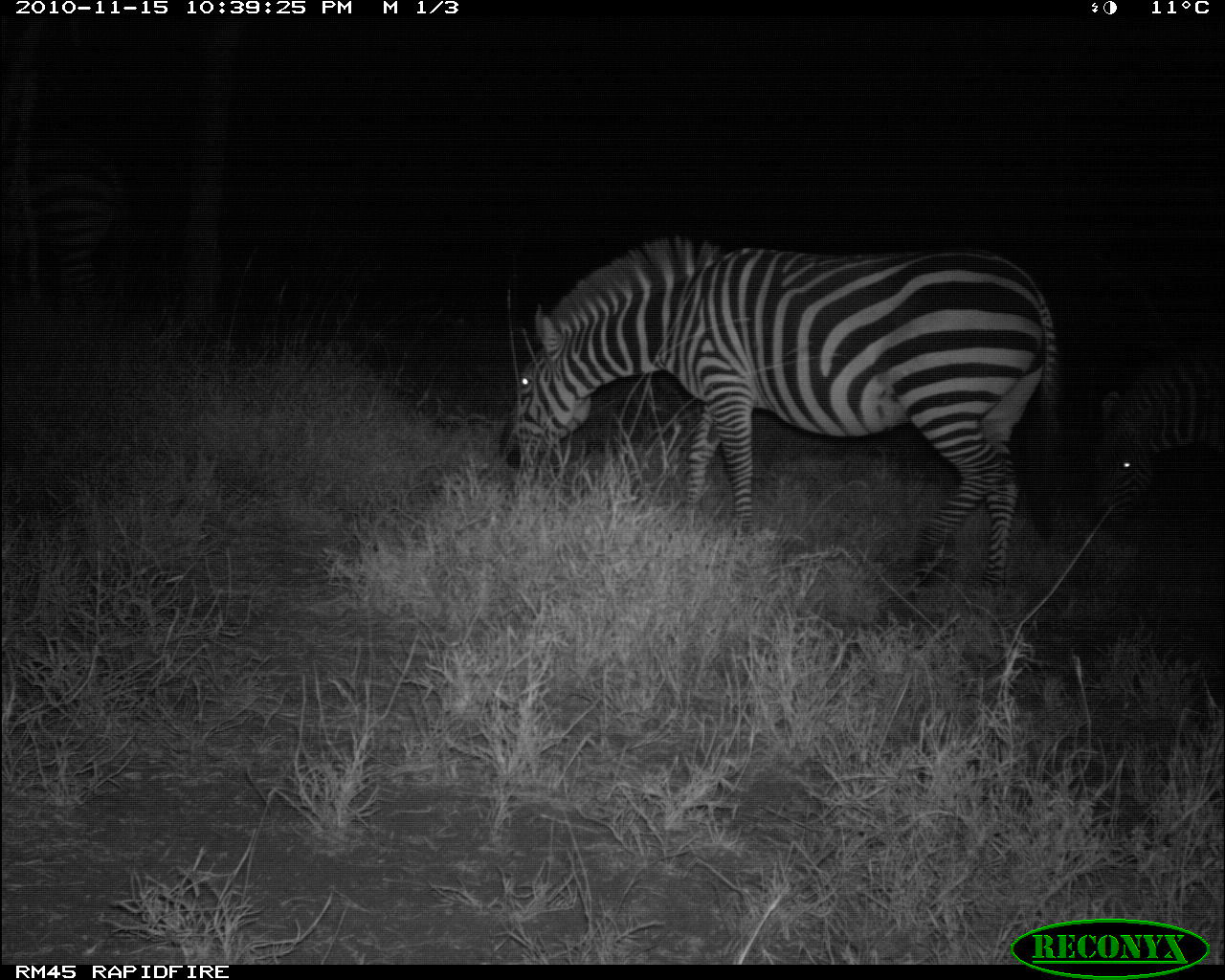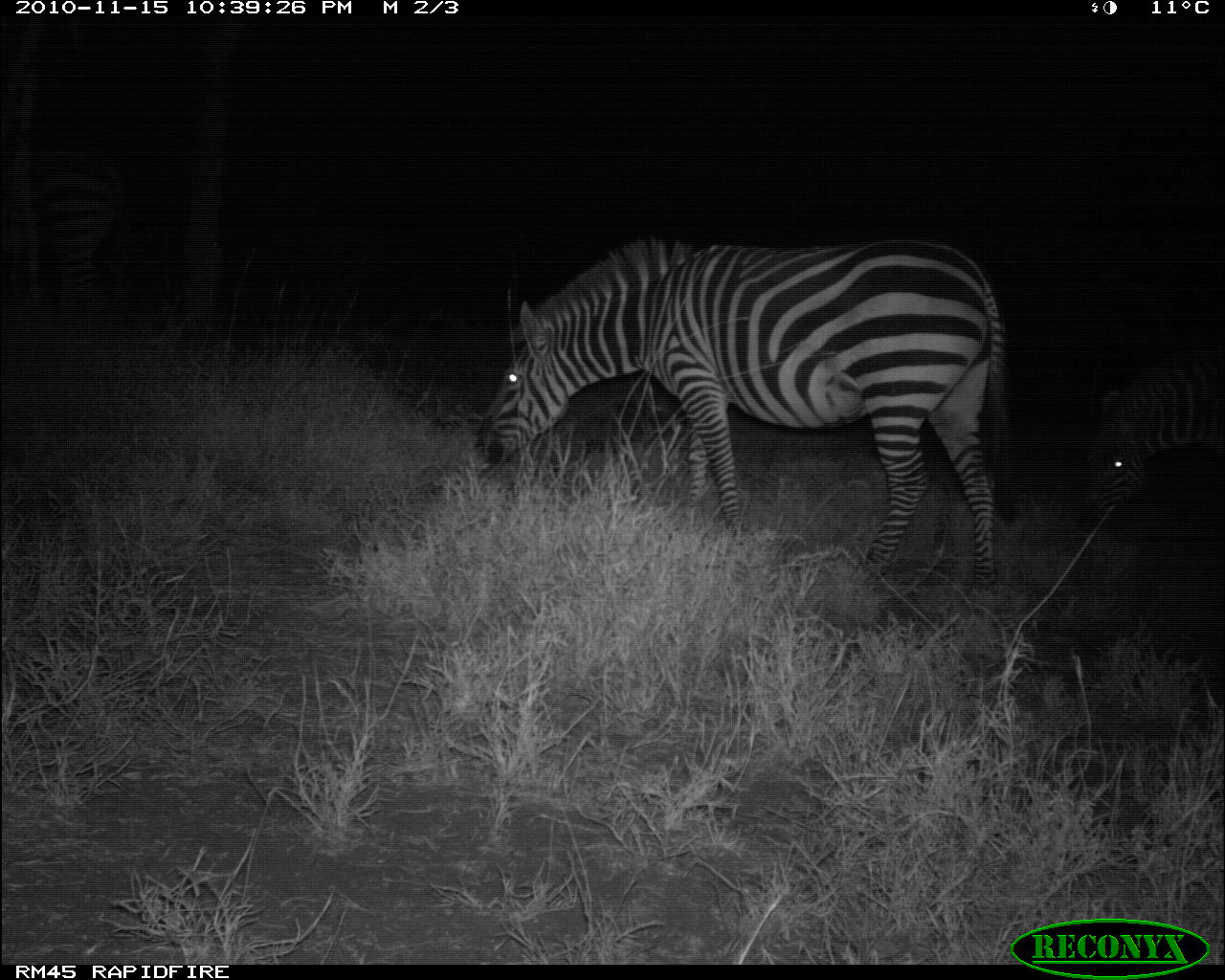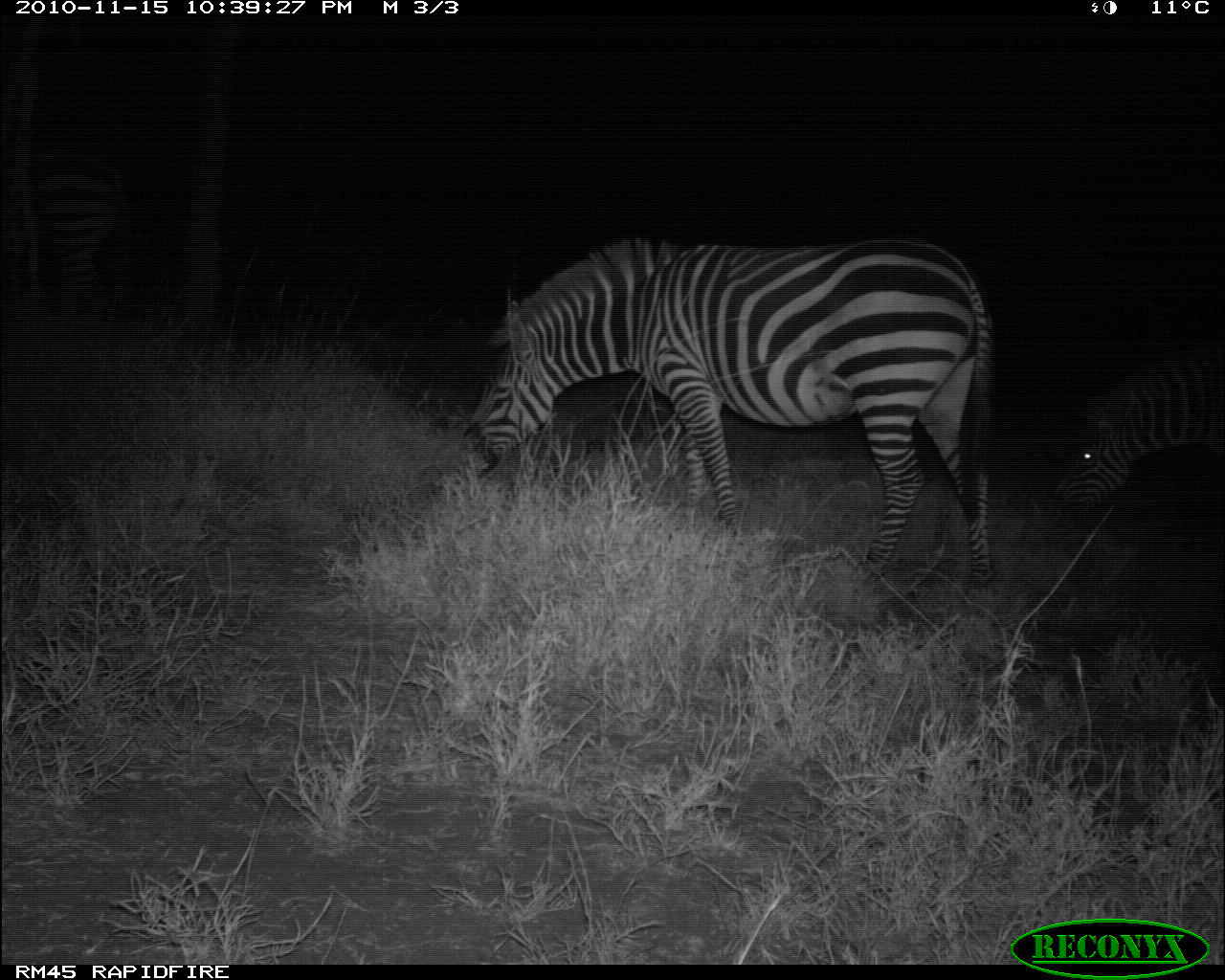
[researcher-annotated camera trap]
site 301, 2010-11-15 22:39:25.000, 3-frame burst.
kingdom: Animalia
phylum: Chordata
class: Mammalia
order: Perissodactyla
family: Equidae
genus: Equus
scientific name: Equus quagga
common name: plains zebra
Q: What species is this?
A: Equus quagga (plains zebra).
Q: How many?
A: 3.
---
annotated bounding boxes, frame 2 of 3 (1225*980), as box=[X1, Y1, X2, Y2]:
equus quagga: box=[474, 235, 1017, 593]; box=[0, 137, 139, 334]; box=[1082, 346, 1225, 514]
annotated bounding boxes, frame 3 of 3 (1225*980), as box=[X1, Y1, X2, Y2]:
equus quagga: box=[459, 231, 996, 590]; box=[1050, 342, 1225, 522]; box=[1, 132, 132, 318]